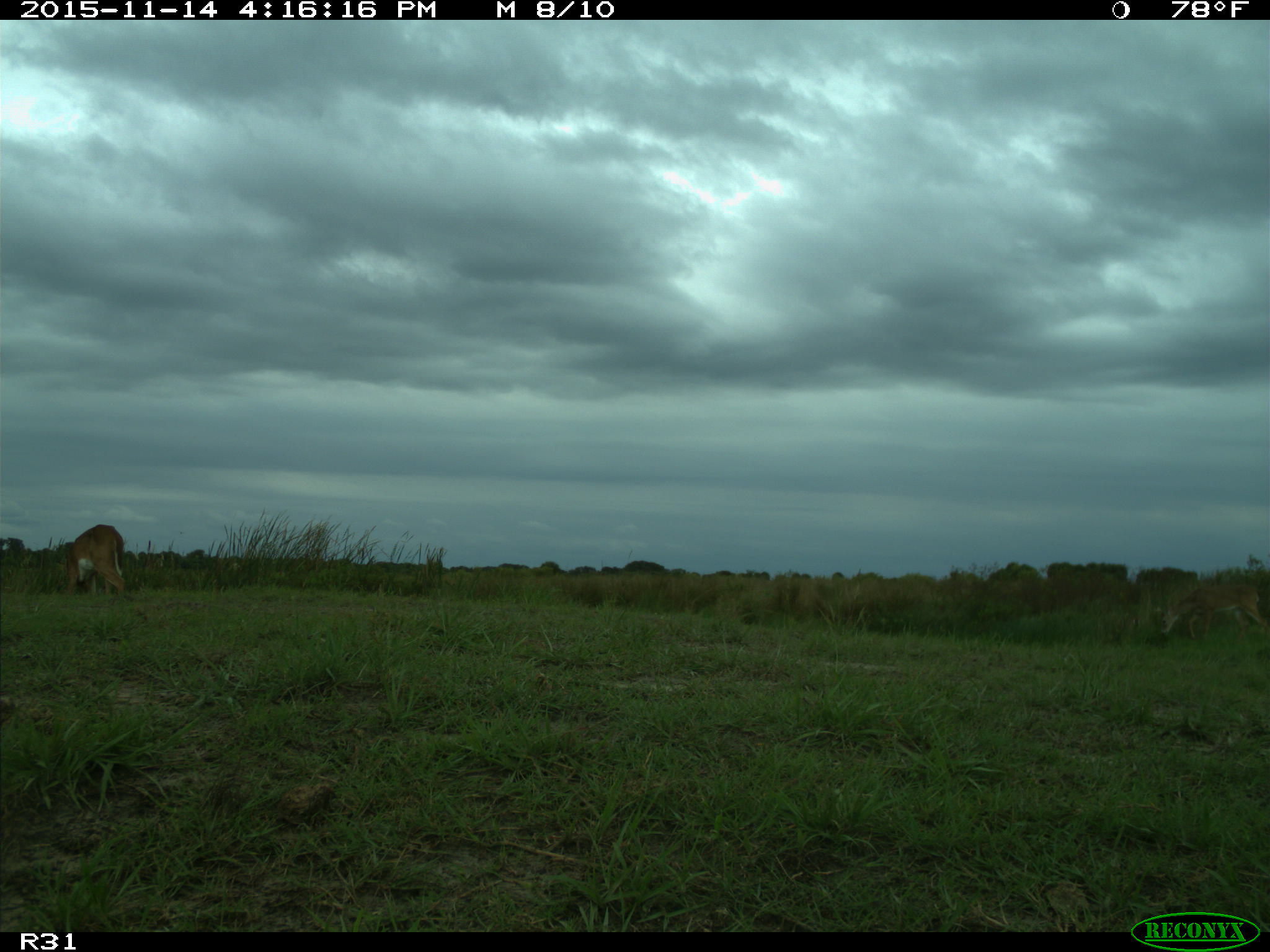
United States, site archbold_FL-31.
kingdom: Animalia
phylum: Chordata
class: Mammalia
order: Artiodactyla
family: Cervidae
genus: Odocoileus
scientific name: Odocoileus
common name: deer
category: unidentified deer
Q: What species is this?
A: Unidentified deer (deer) (Odocoileus).